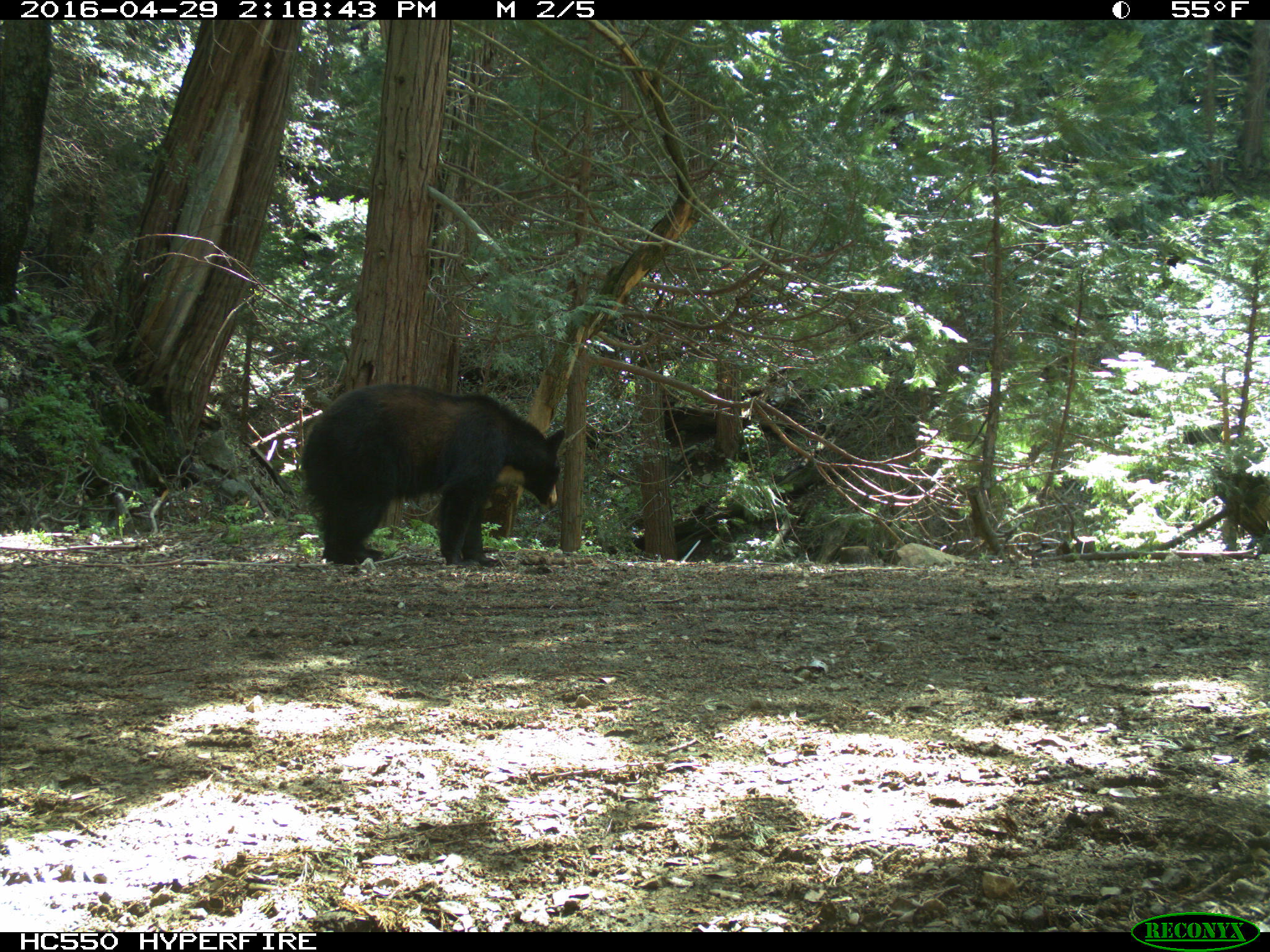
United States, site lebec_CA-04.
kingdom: Animalia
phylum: Chordata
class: Mammalia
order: Carnivora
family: Ursidae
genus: Ursus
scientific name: Ursus americanus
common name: american black bear